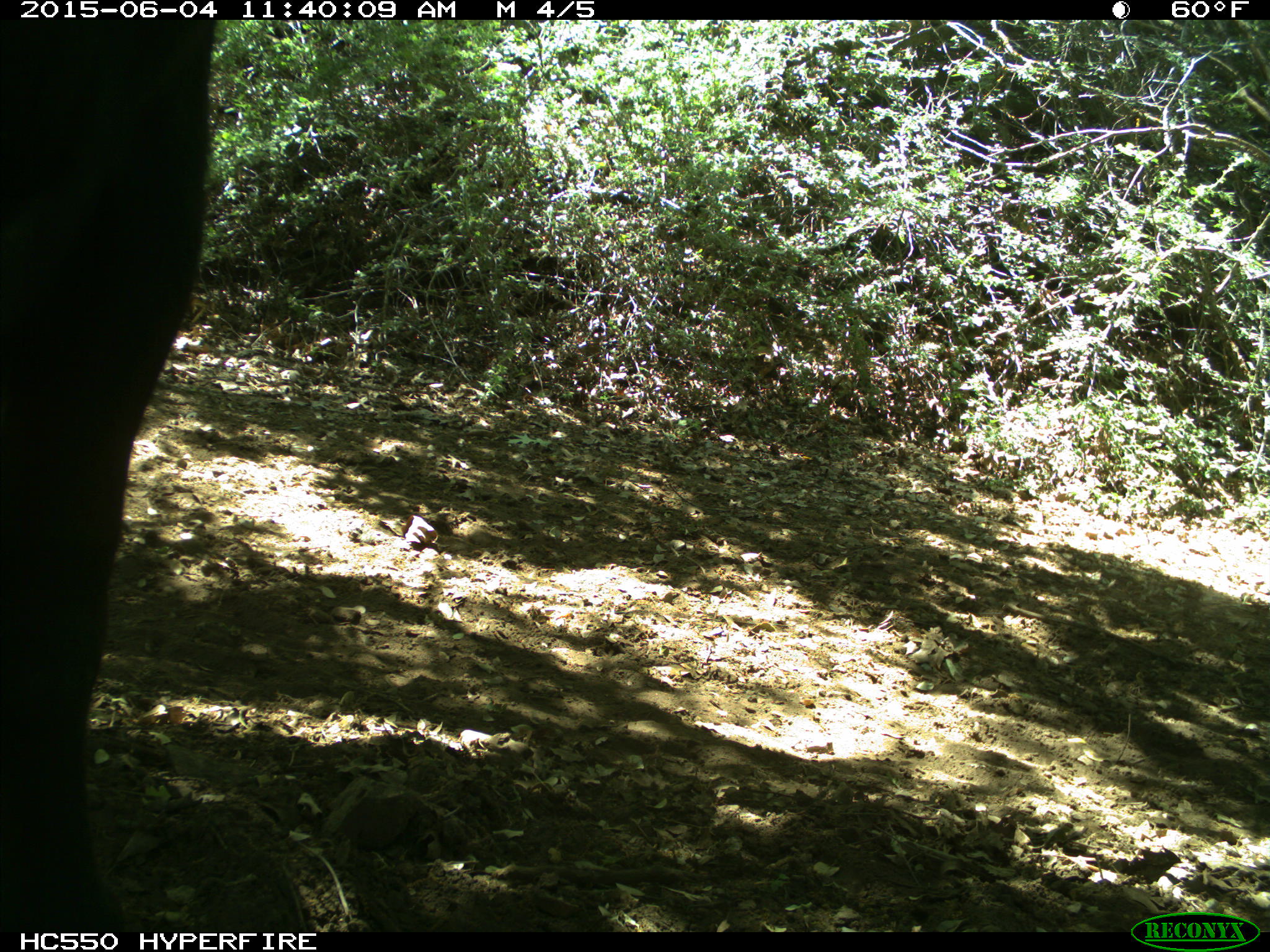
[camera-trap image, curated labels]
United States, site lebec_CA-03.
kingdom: Animalia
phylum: Chordata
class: Mammalia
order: Artiodactyla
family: Bovidae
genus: Bos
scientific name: Bos taurus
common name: domestic cow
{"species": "Bos taurus (domestic cow)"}